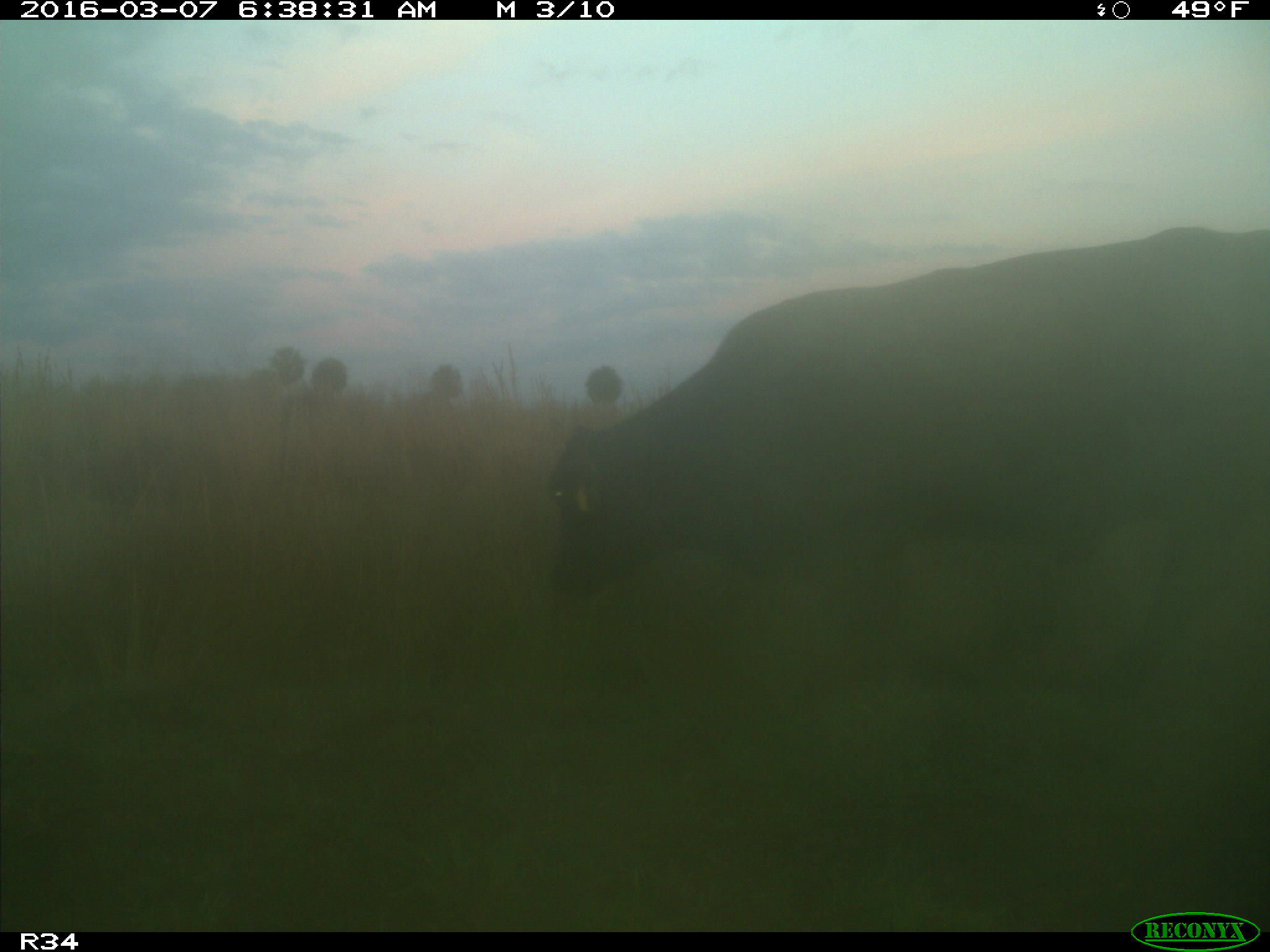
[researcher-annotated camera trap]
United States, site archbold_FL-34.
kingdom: Animalia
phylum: Chordata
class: Mammalia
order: Artiodactyla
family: Bovidae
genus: Bos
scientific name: Bos taurus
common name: domestic cow